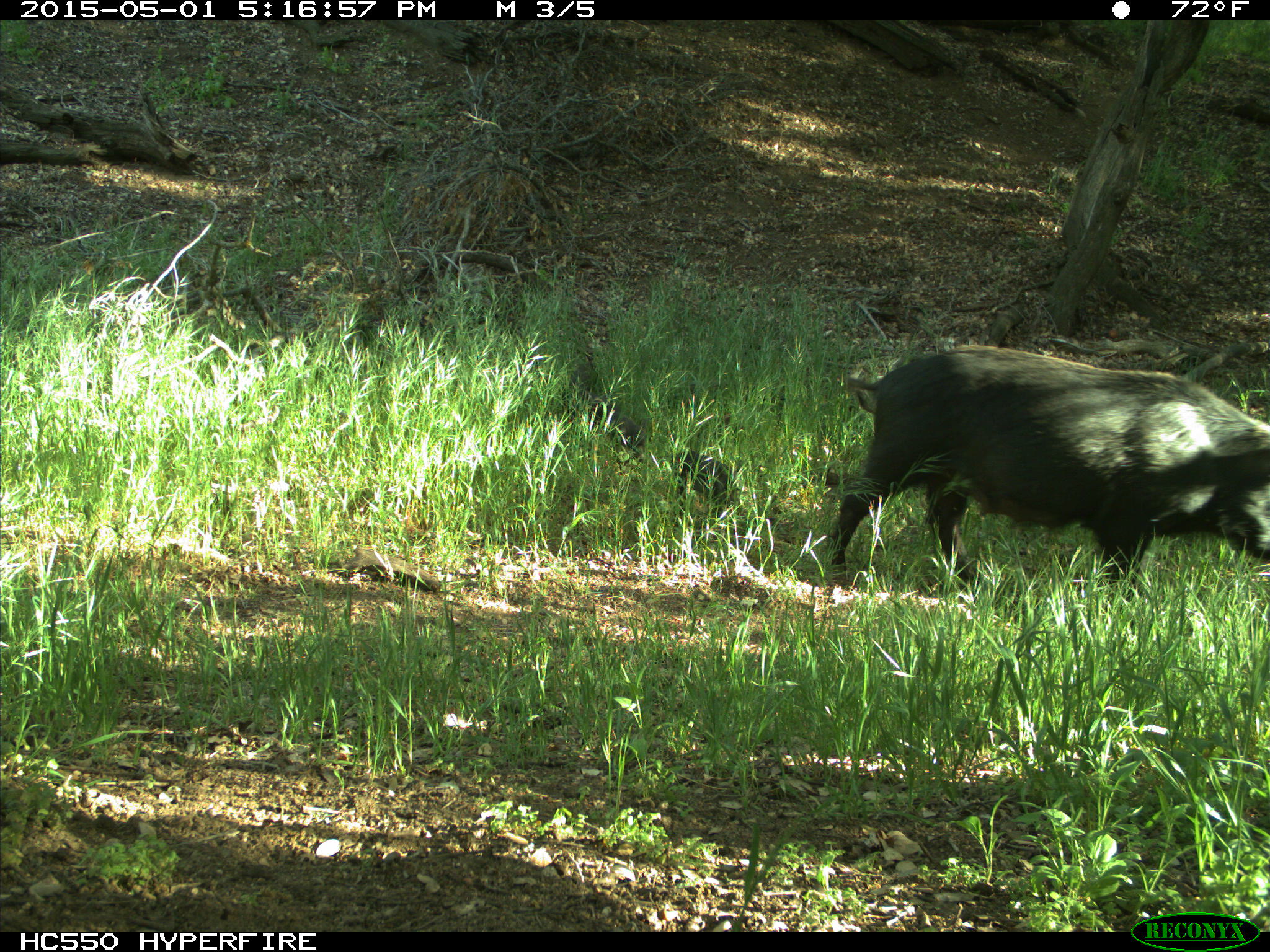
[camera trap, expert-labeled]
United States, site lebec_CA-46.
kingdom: Animalia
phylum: Chordata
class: Mammalia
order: Artiodactyla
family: Suidae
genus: Sus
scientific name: Sus scrofa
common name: wild boar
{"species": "Sus scrofa (wild boar)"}